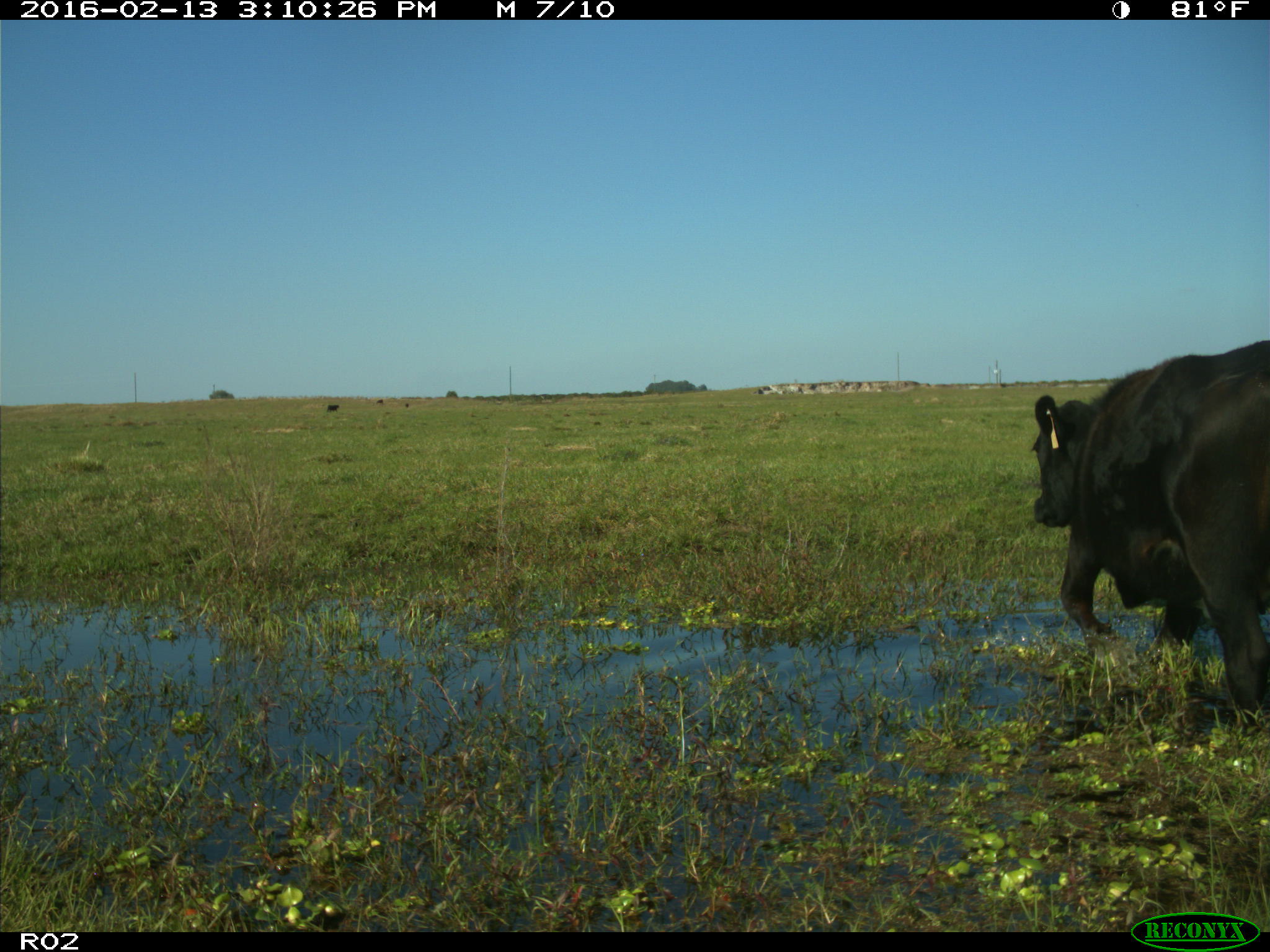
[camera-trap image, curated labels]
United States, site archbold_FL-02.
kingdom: Animalia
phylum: Chordata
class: Mammalia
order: Artiodactyla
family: Bovidae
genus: Bos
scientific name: Bos taurus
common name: domestic cow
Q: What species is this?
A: Bos taurus (domestic cow).